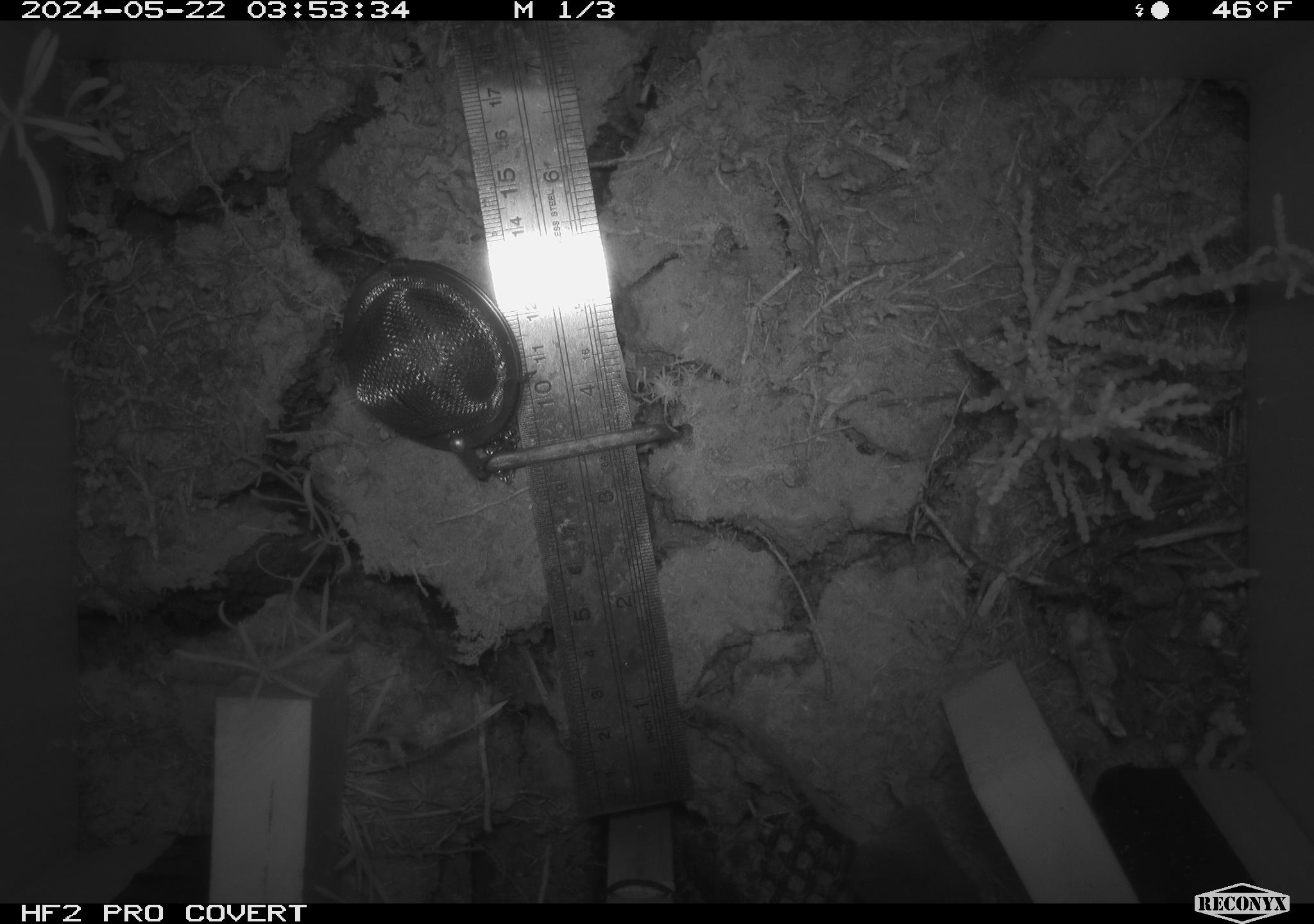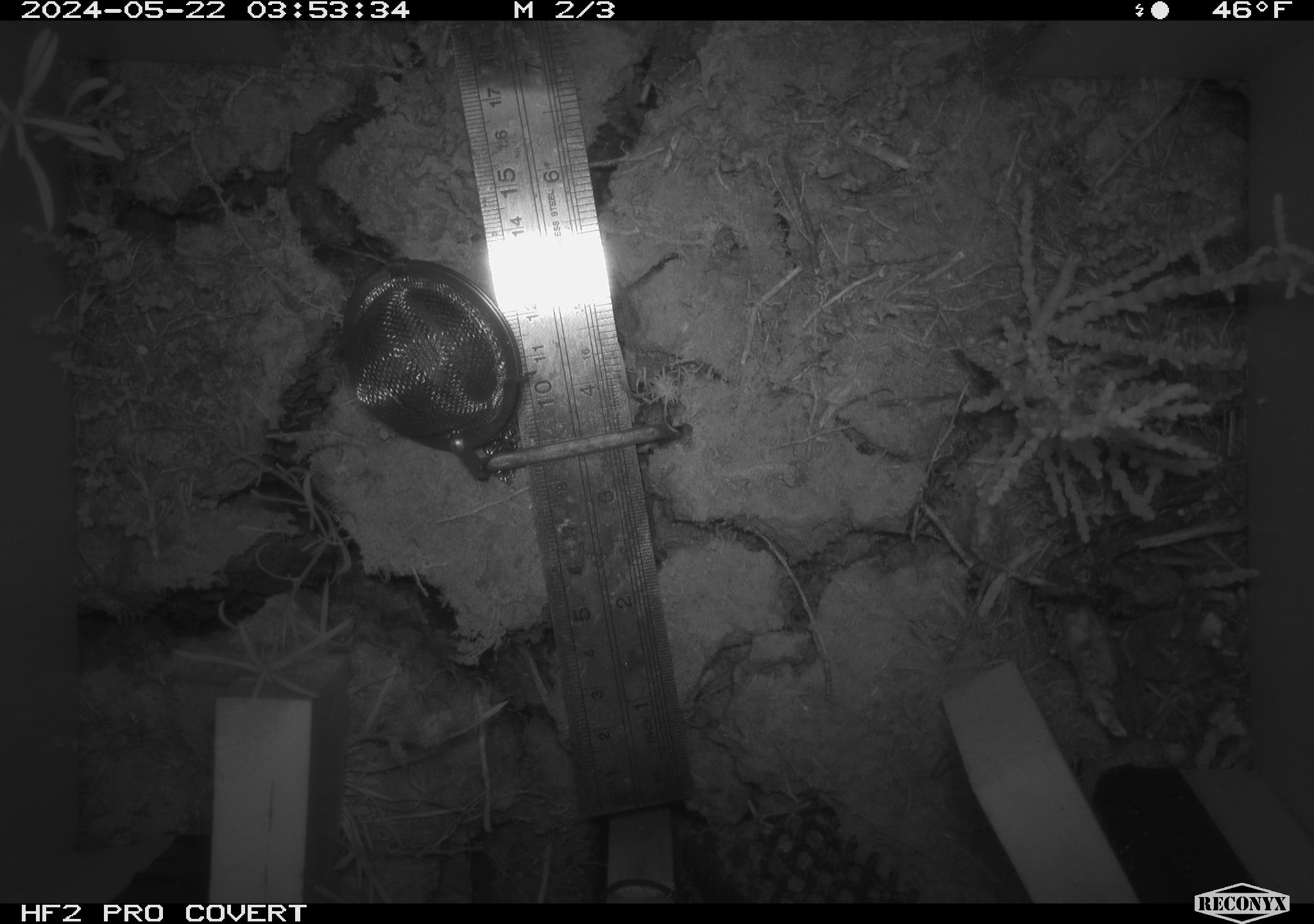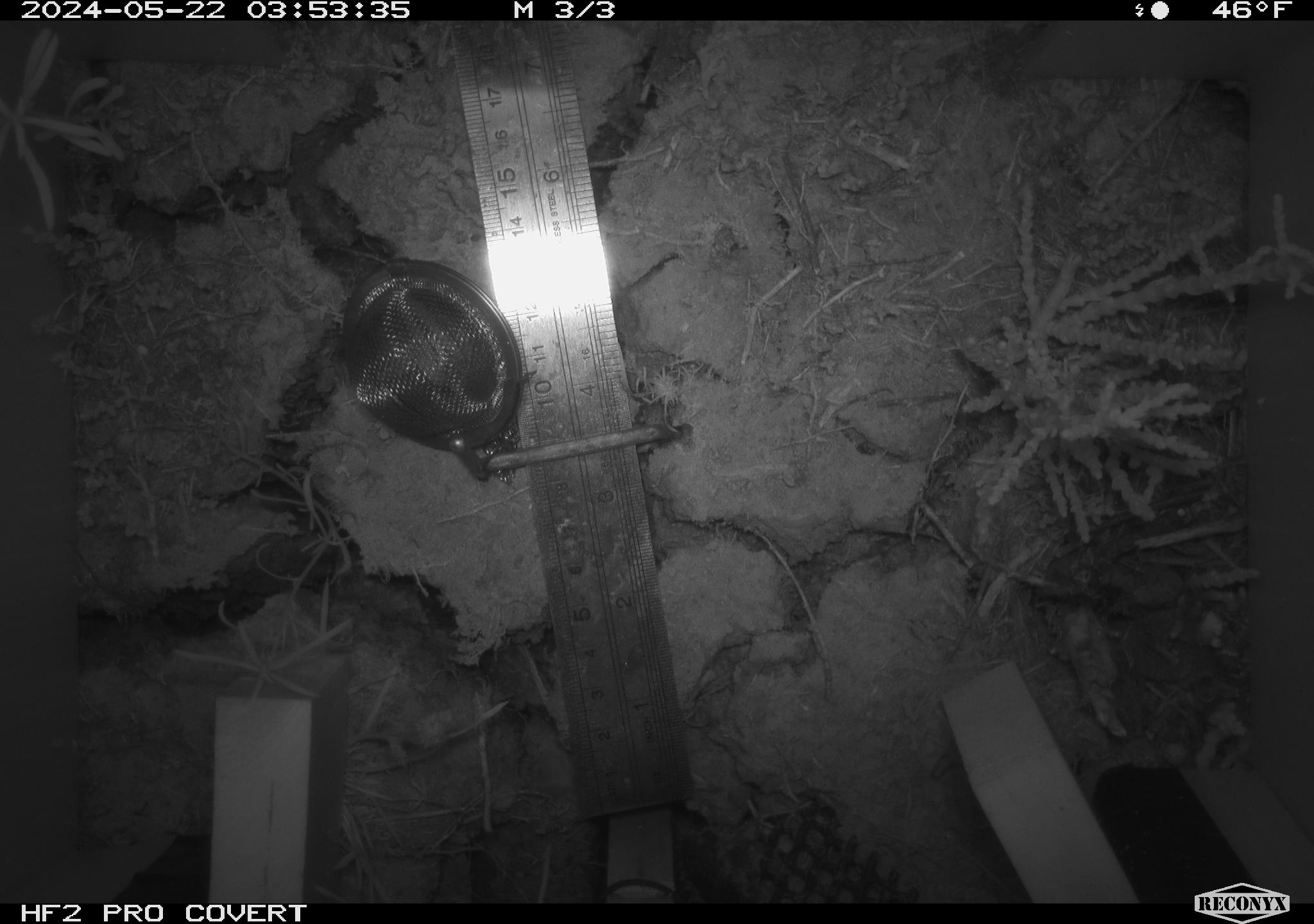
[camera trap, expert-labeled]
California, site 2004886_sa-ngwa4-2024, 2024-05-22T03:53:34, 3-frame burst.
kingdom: Animalia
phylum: Chordata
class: Mammalia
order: Rodentia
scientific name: Rodentia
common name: mouse species